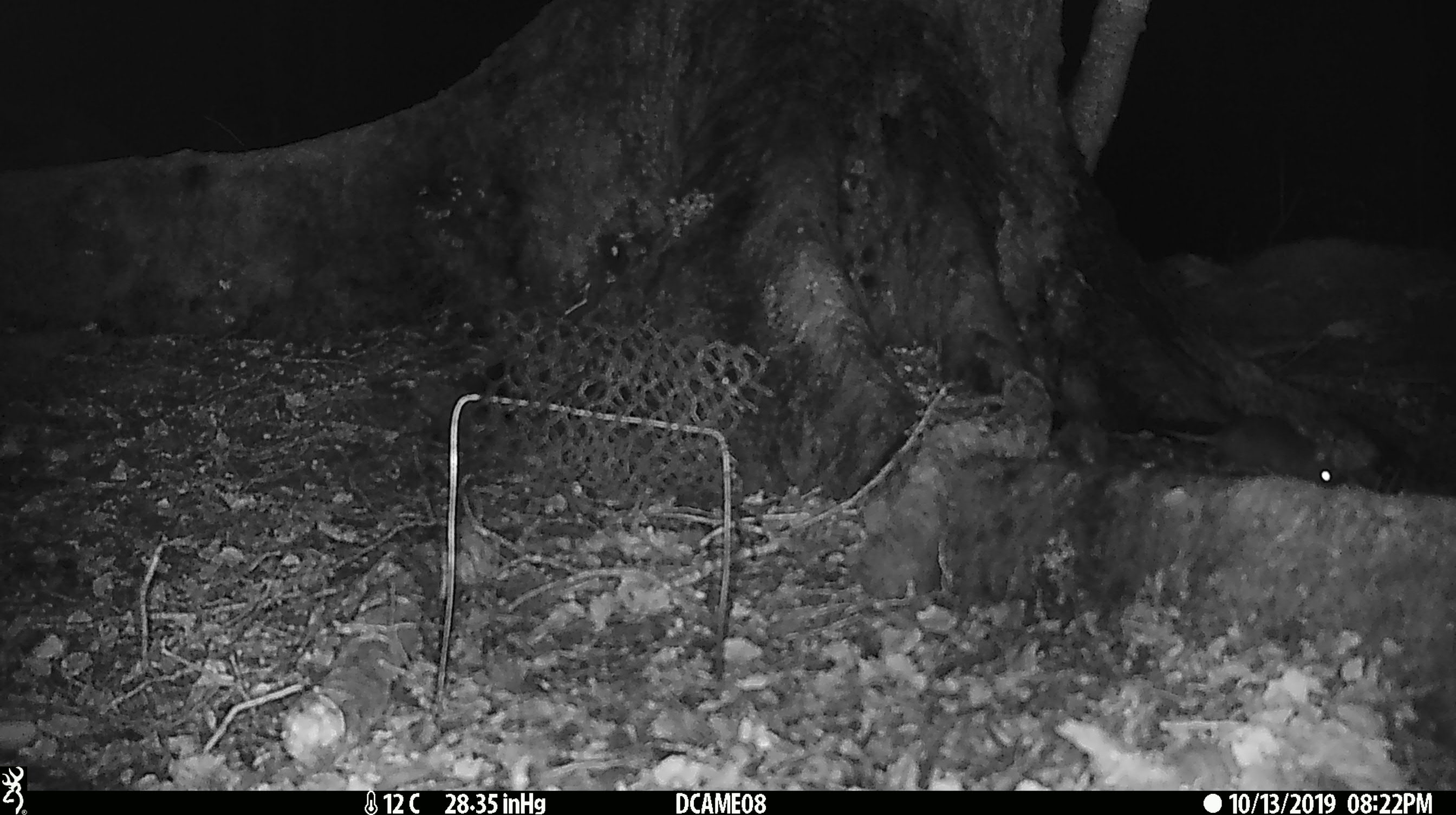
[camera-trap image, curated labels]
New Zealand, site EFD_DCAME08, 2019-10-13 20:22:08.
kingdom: Animalia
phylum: Chordata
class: Mammalia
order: Rodentia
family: Muridae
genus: Mus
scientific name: Mus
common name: mouse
Mouse (Mus).